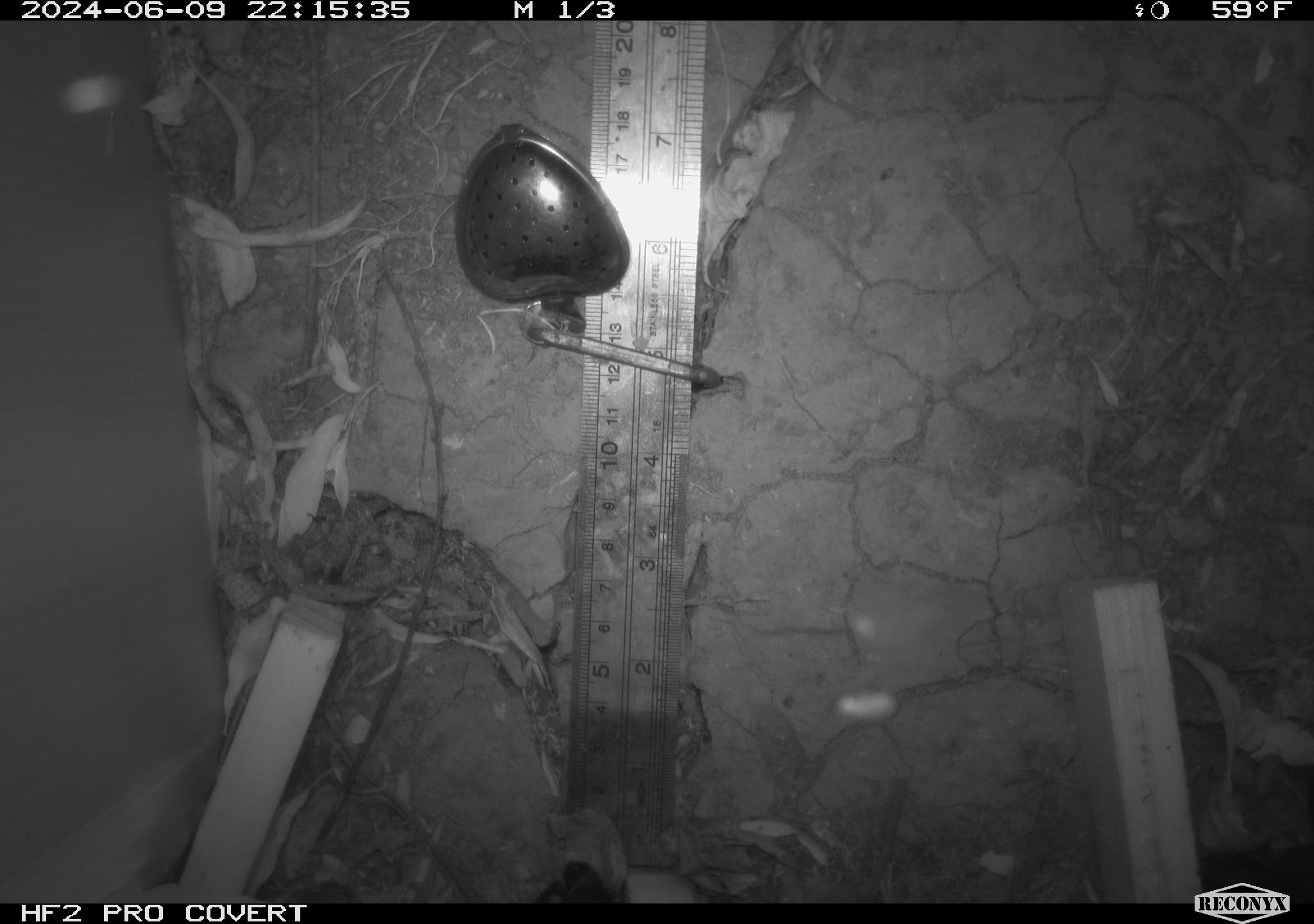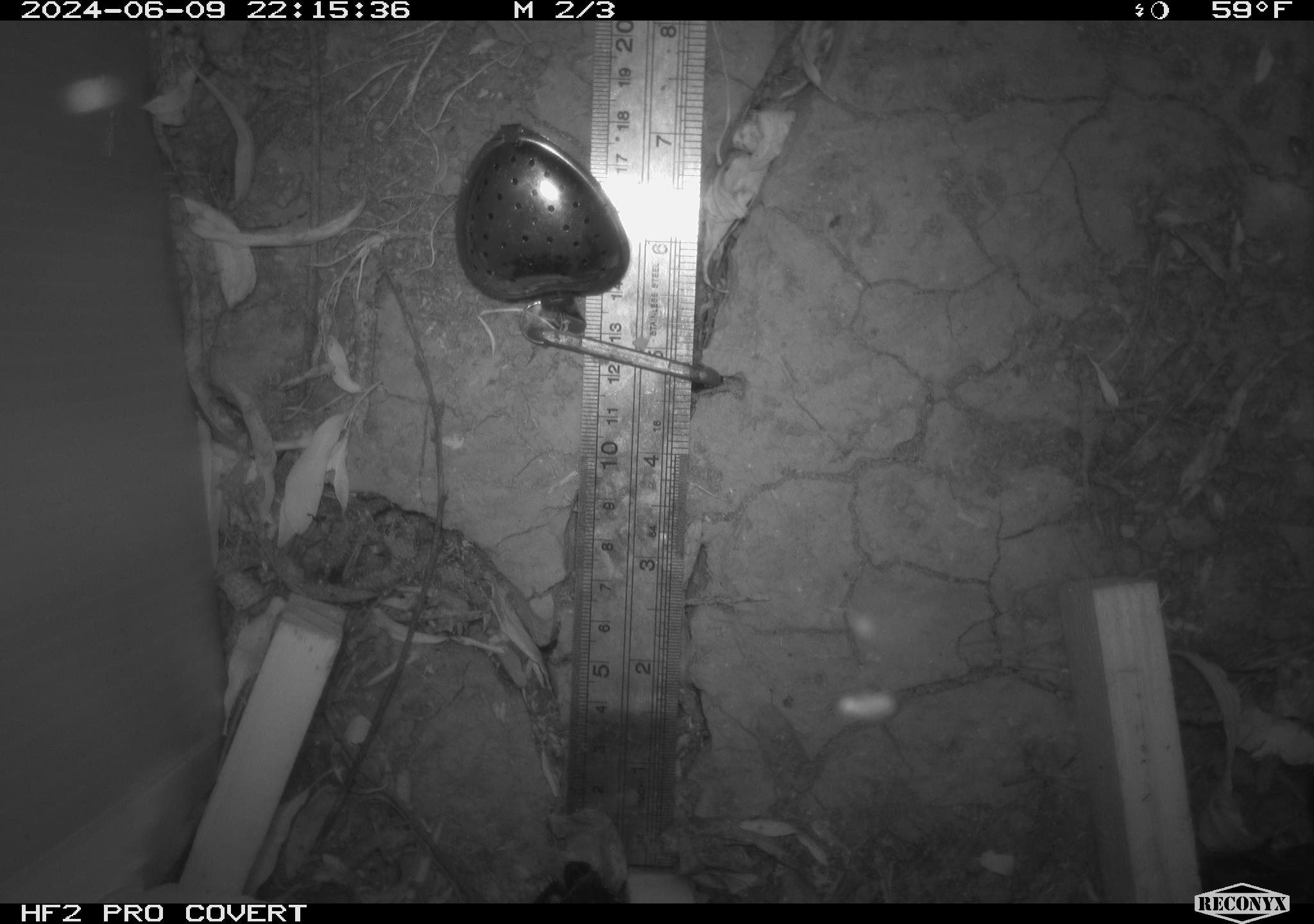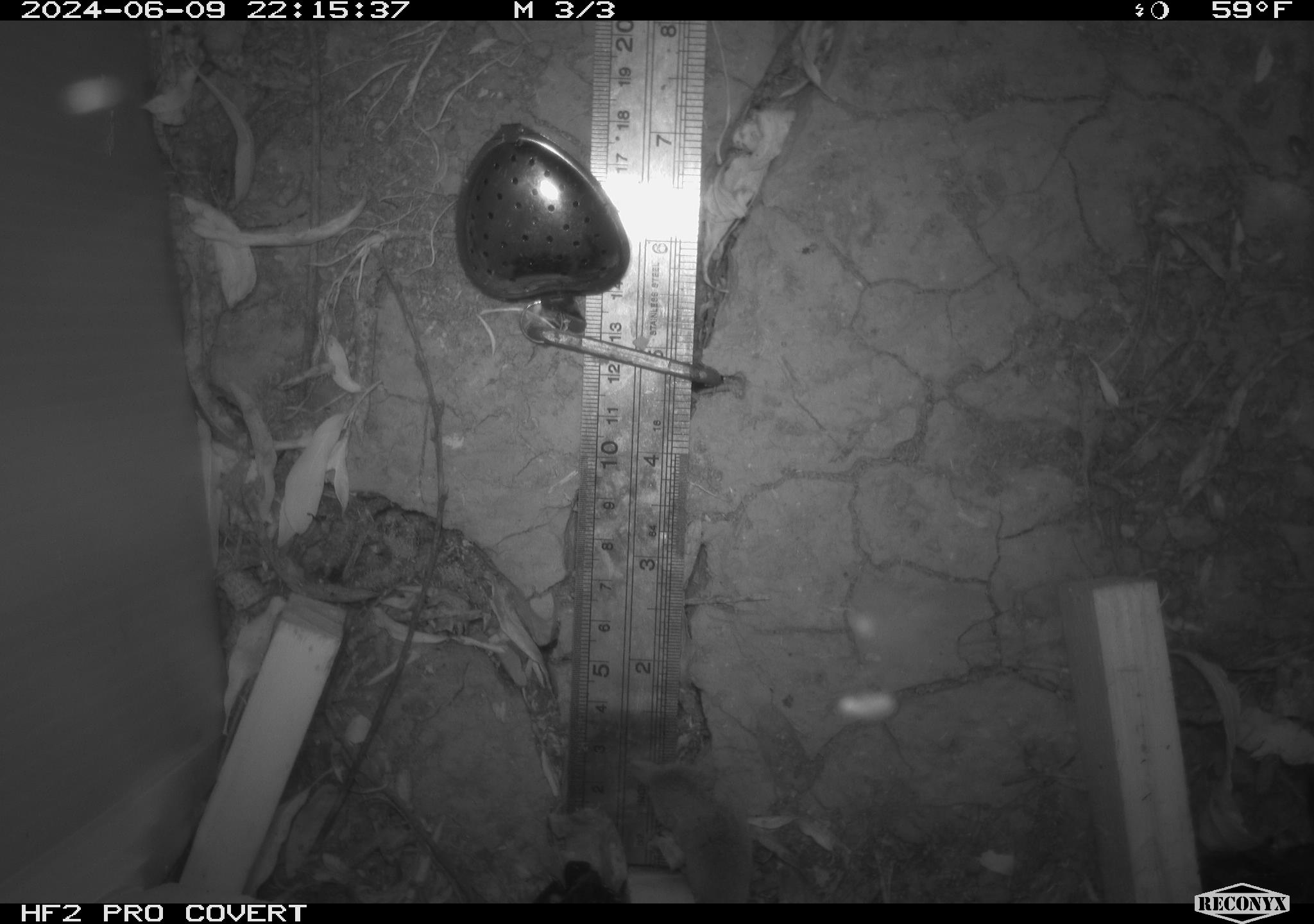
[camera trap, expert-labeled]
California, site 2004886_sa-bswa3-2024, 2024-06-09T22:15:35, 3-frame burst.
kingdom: Animalia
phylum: Chordata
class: Mammalia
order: Eulipotyphla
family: Soricidae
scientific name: Soricidae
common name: shrews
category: soricidae family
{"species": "soricidae family (shrews) (Soricidae)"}